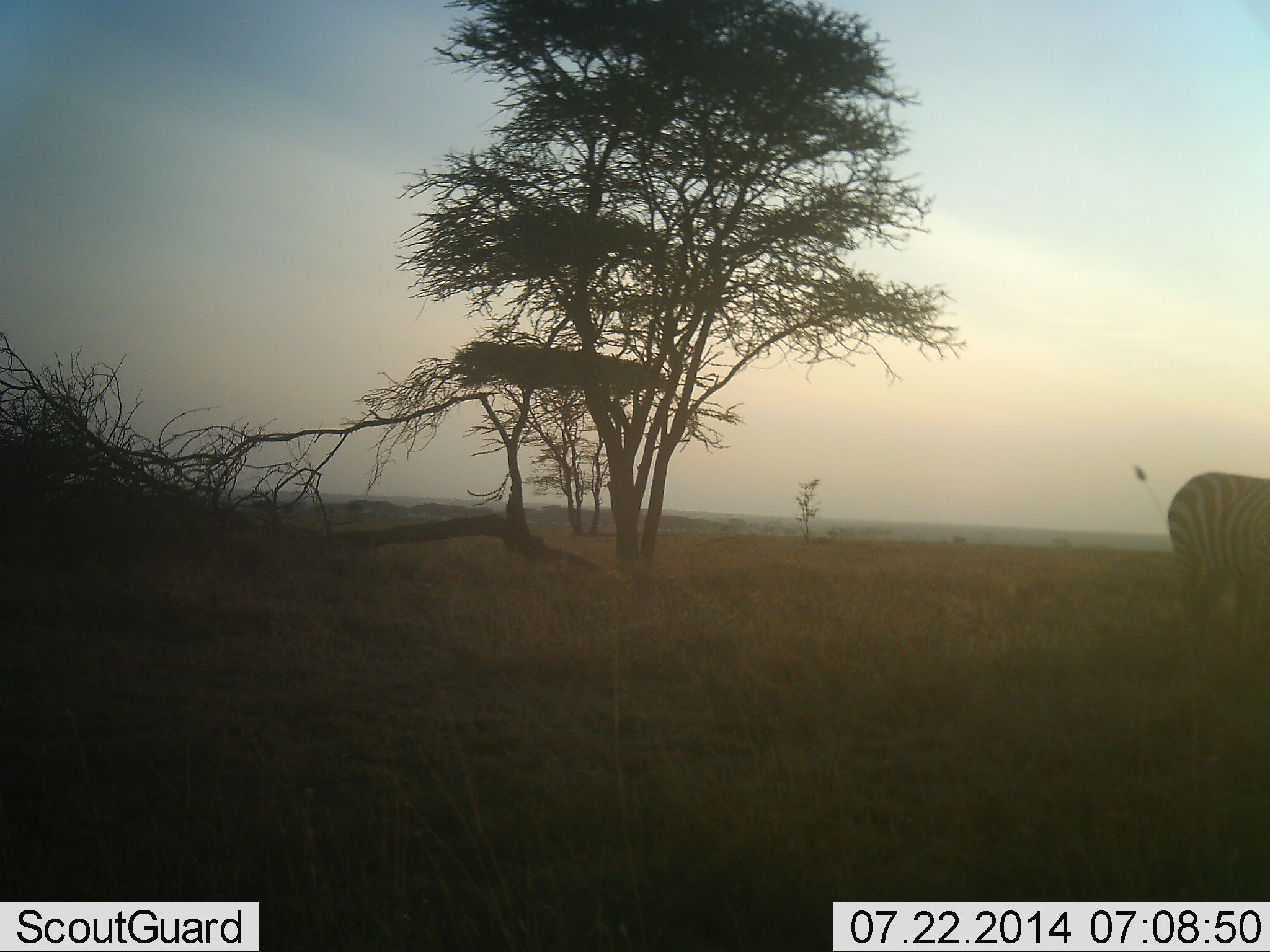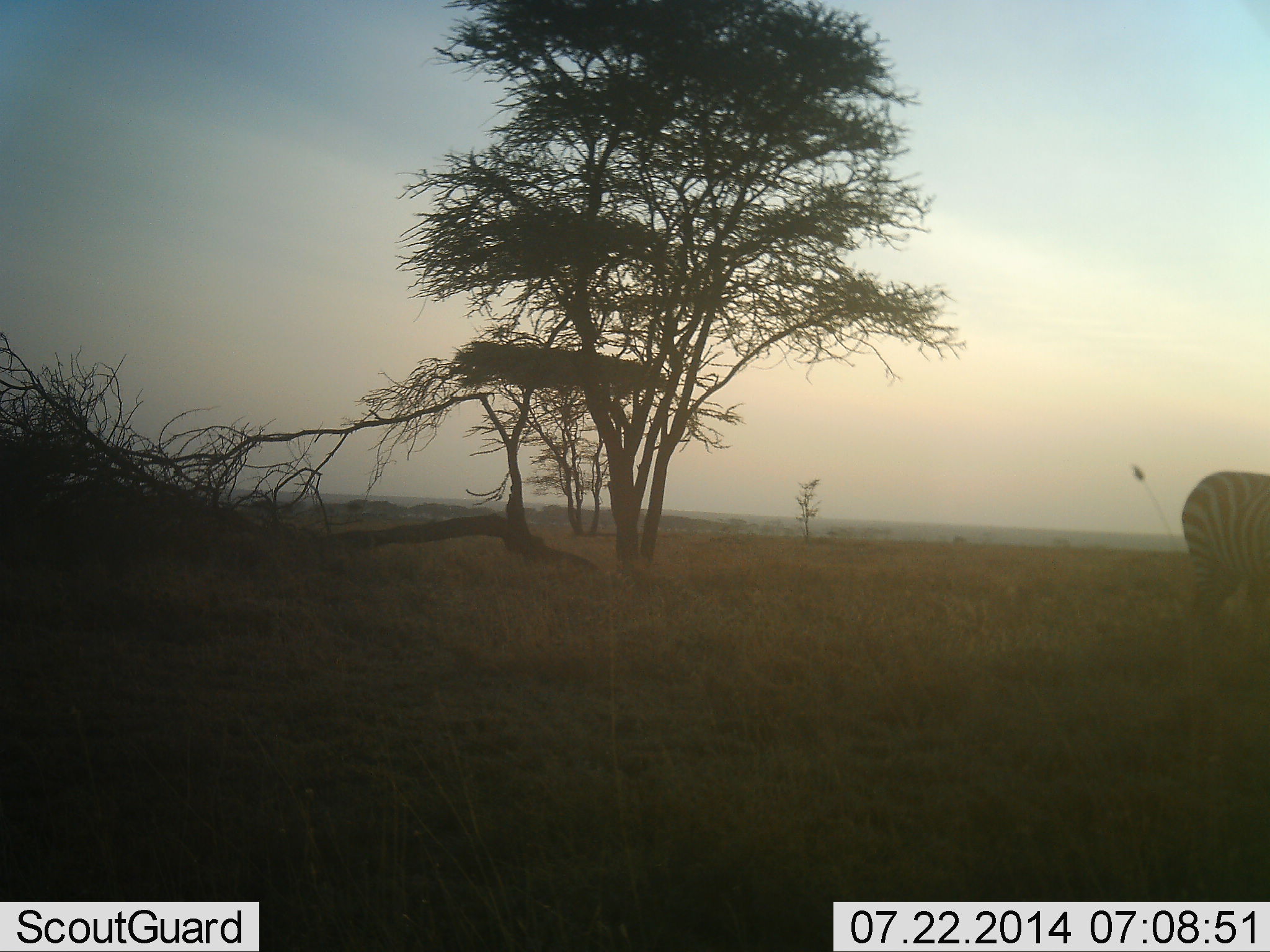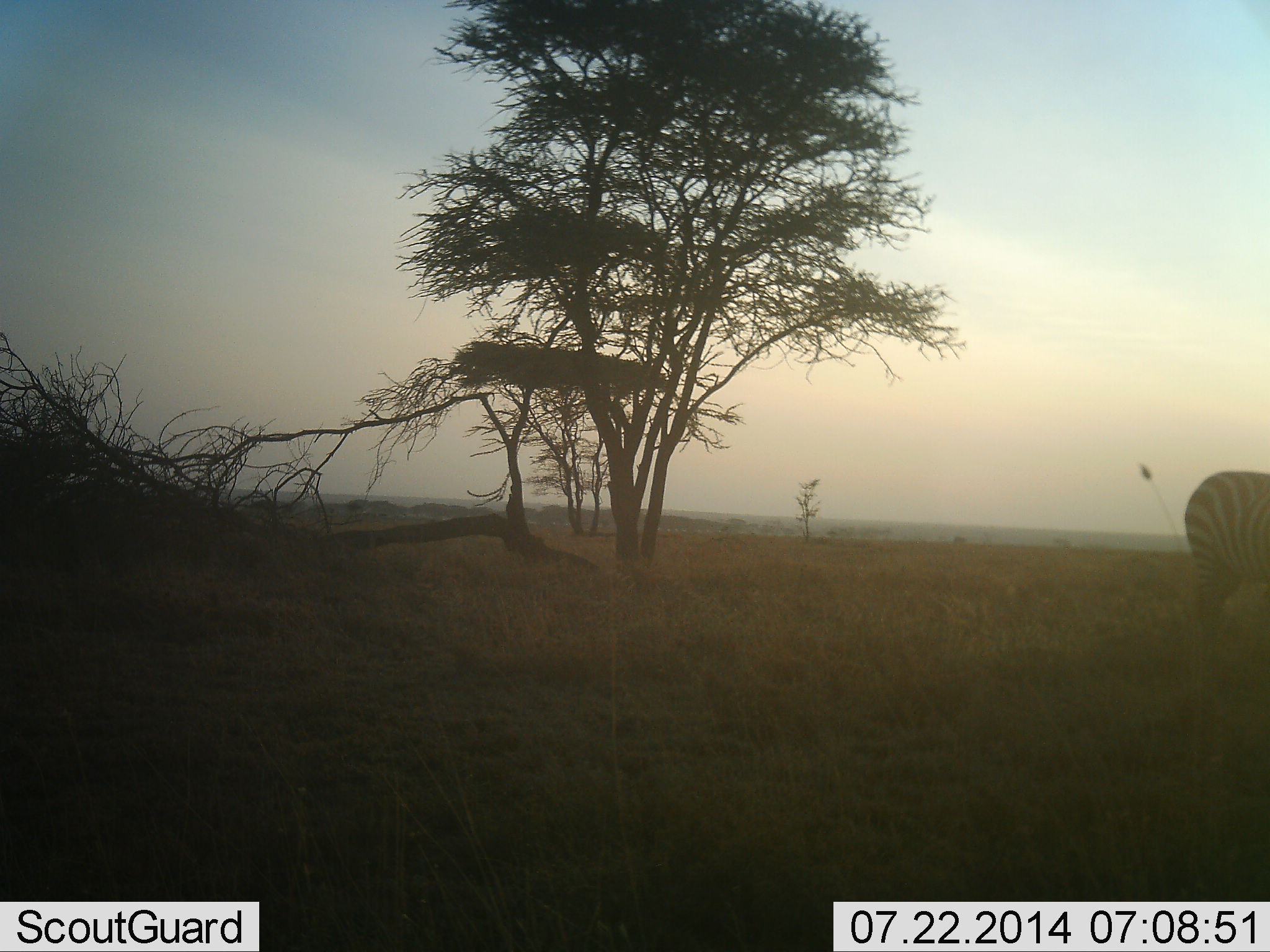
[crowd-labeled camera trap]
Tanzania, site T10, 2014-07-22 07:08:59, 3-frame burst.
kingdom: Animalia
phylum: Chordata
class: Mammalia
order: Perissodactyla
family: Equidae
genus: Equus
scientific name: Equus quagga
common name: plains zebra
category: zebra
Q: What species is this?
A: Zebra (plains zebra) (Equus quagga).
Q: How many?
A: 1.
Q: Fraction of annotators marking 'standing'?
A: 50%.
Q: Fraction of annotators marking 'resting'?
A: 0%.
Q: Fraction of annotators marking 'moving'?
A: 20%.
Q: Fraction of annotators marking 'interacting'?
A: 0%.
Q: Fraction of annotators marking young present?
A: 0%.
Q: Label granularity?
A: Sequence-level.